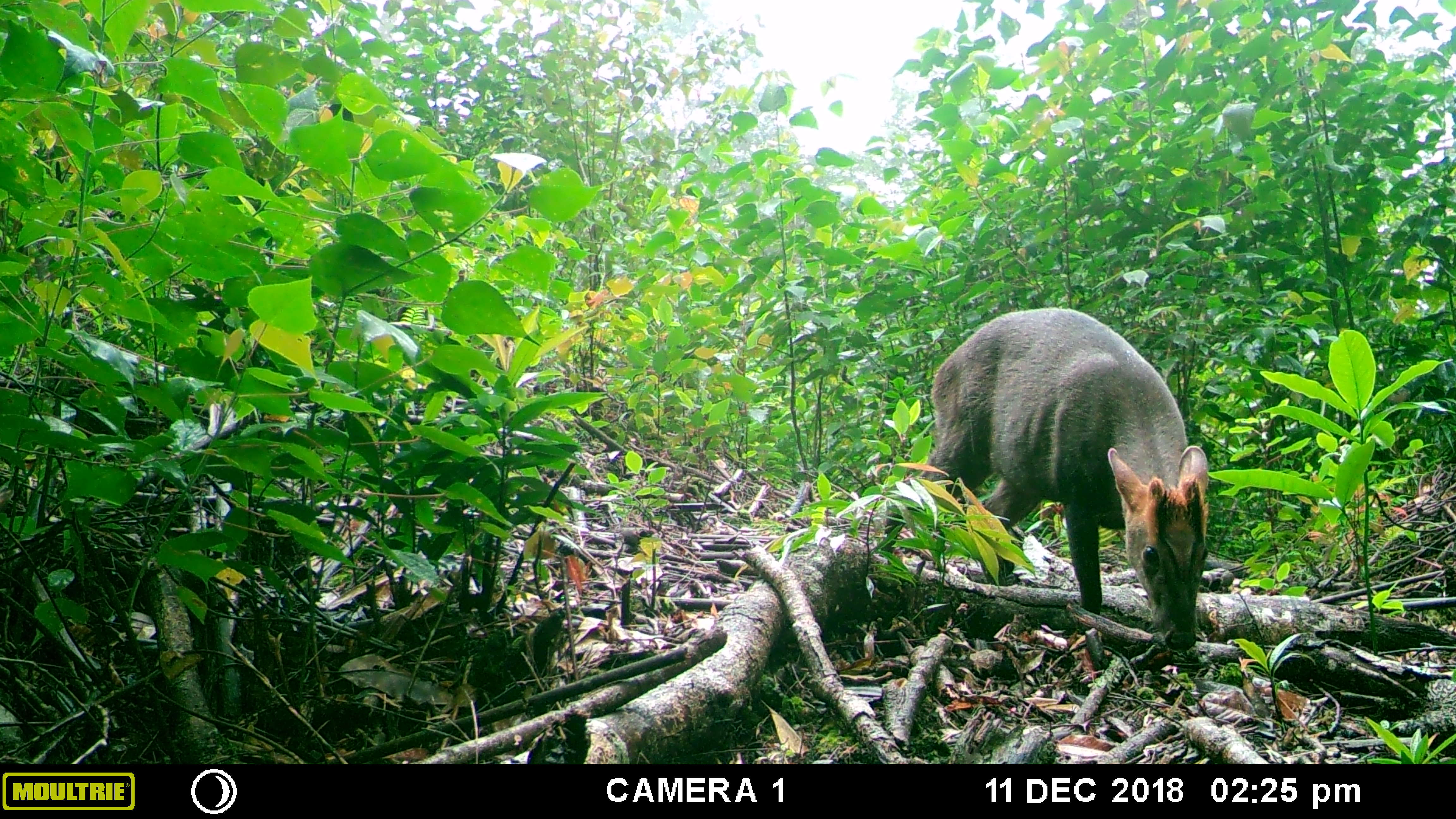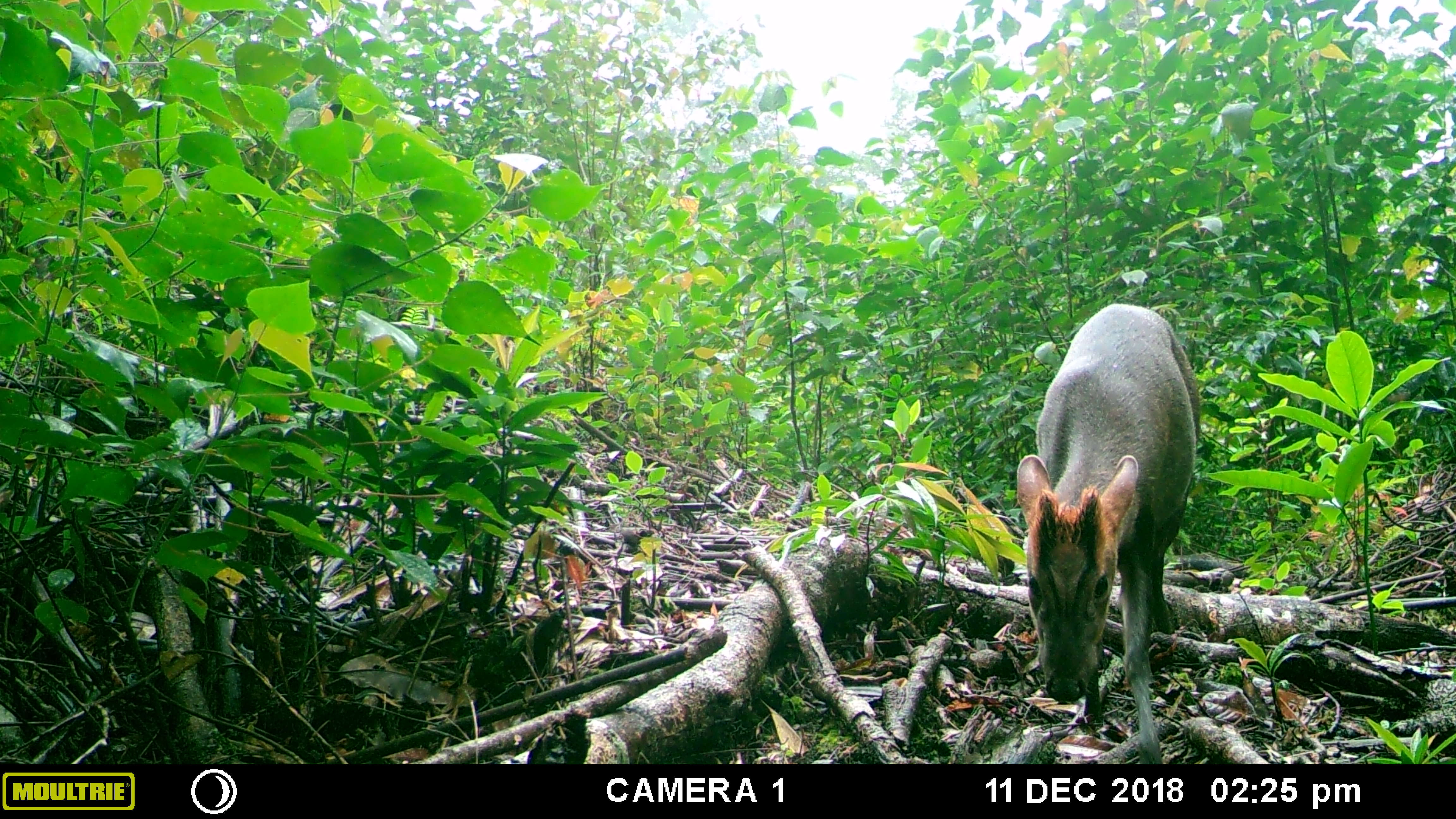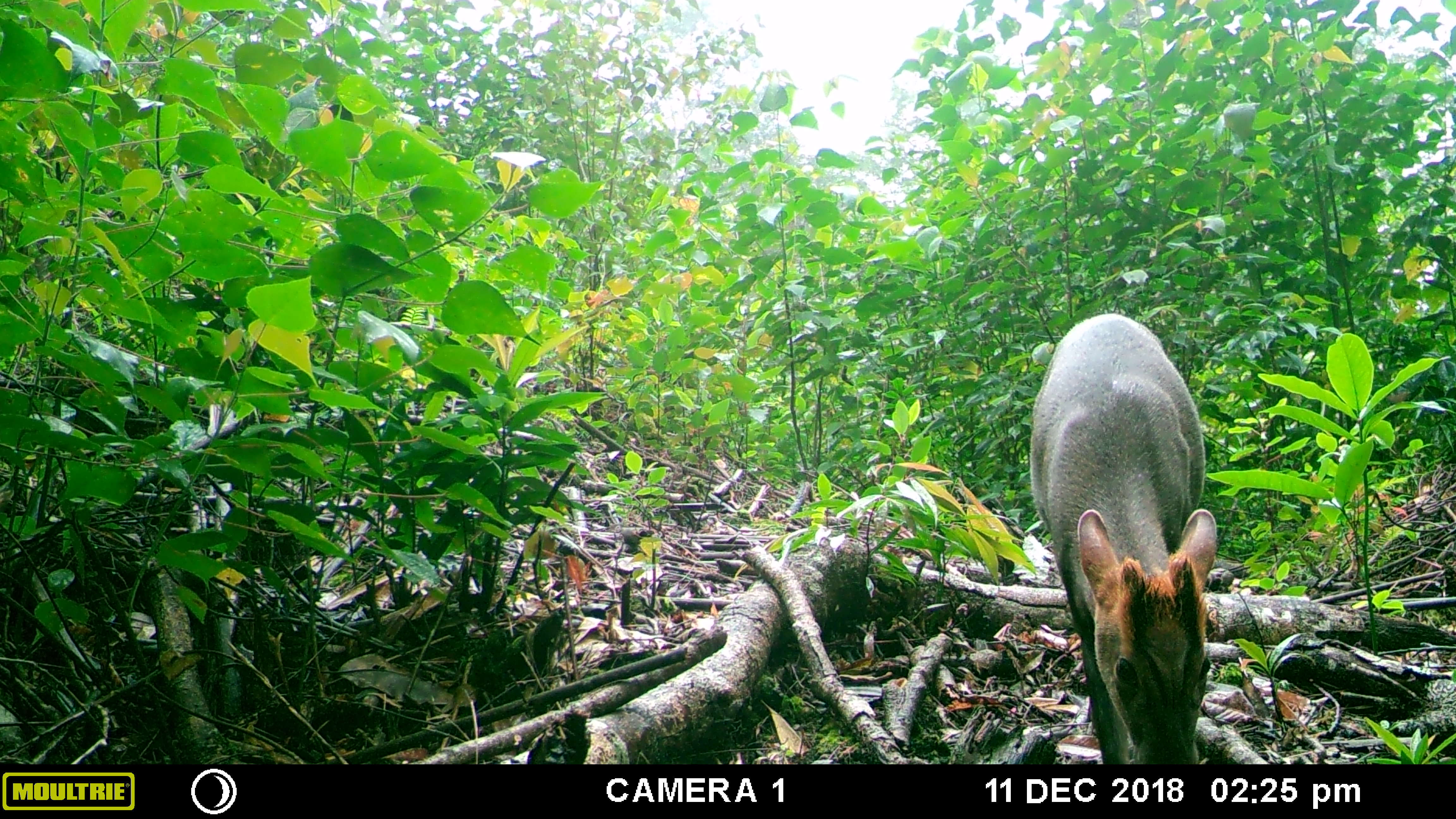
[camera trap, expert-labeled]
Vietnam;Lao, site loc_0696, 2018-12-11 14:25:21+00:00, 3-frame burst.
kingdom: Animalia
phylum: Chordata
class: Mammalia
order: Artiodactyla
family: Cervidae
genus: Muntiacus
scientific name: Muntiacus rooseveltorum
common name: roosevelt's muntjac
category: roosevelts muntjac group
Roosevelts muntjac group (roosevelt's muntjac) (Muntiacus rooseveltorum). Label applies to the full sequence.